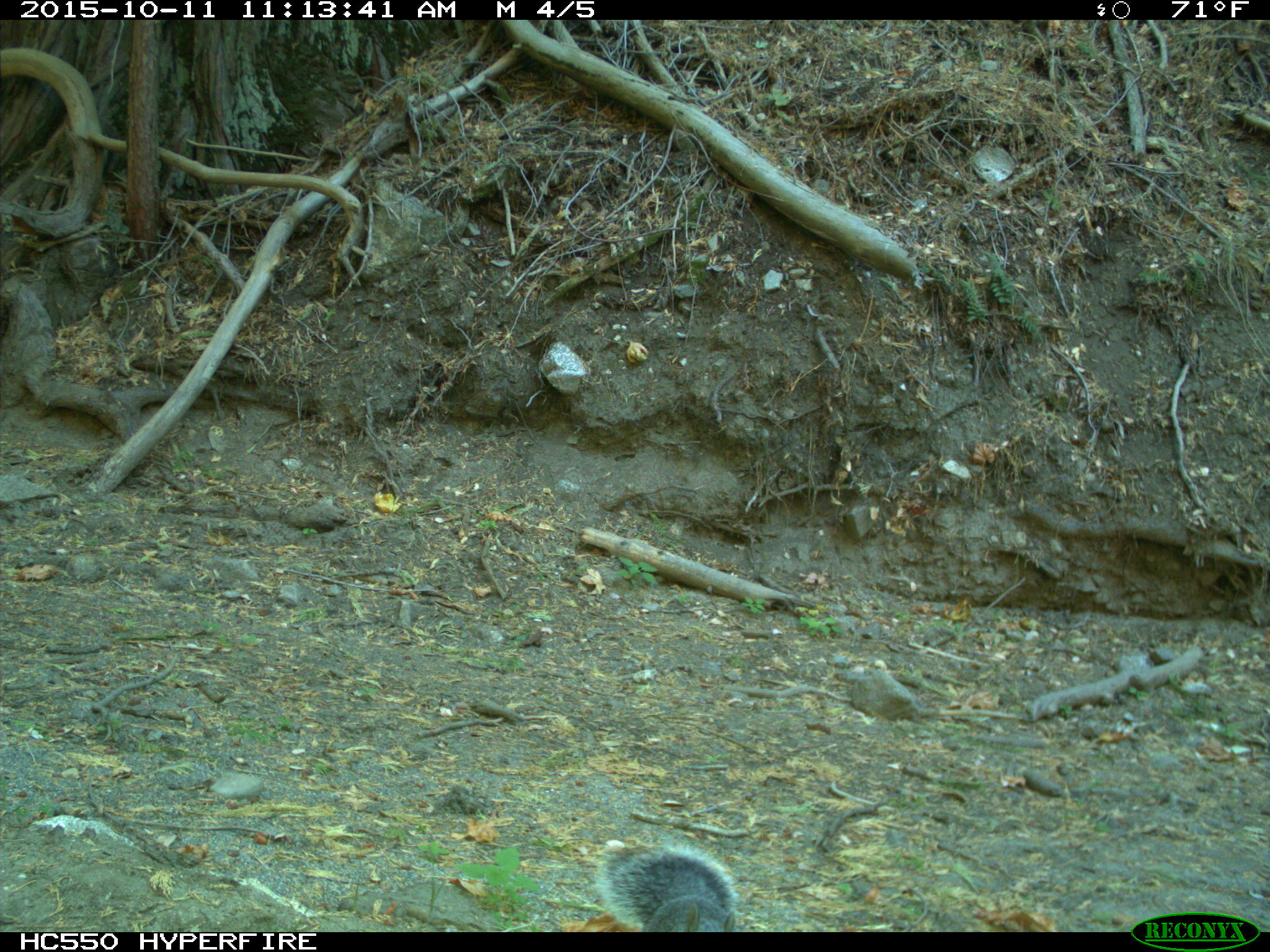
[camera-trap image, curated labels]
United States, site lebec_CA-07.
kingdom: Animalia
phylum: Chordata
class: Mammalia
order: Rodentia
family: Sciuridae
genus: Sciurus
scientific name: Sciurus carolinensis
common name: eastern gray squirrel